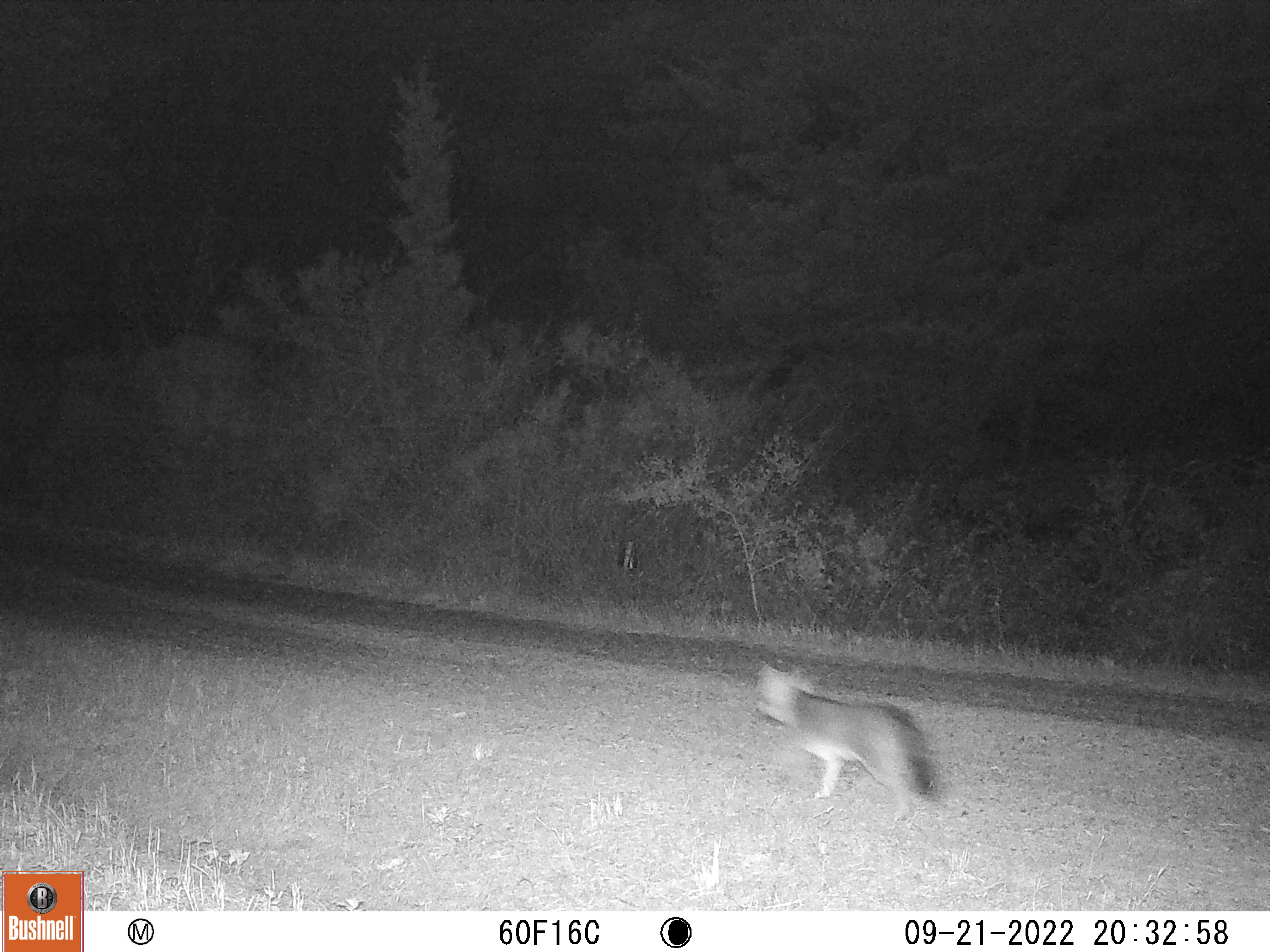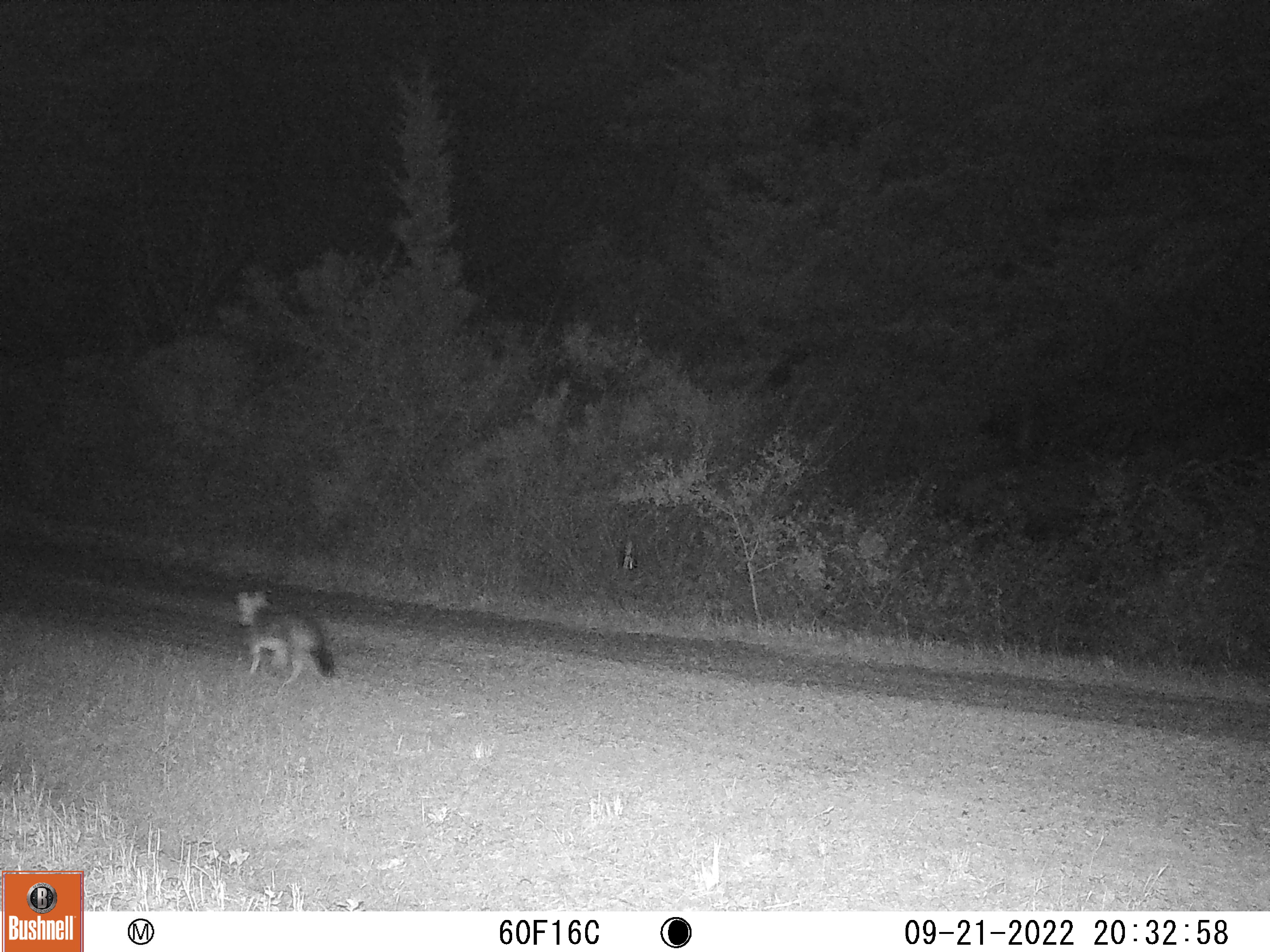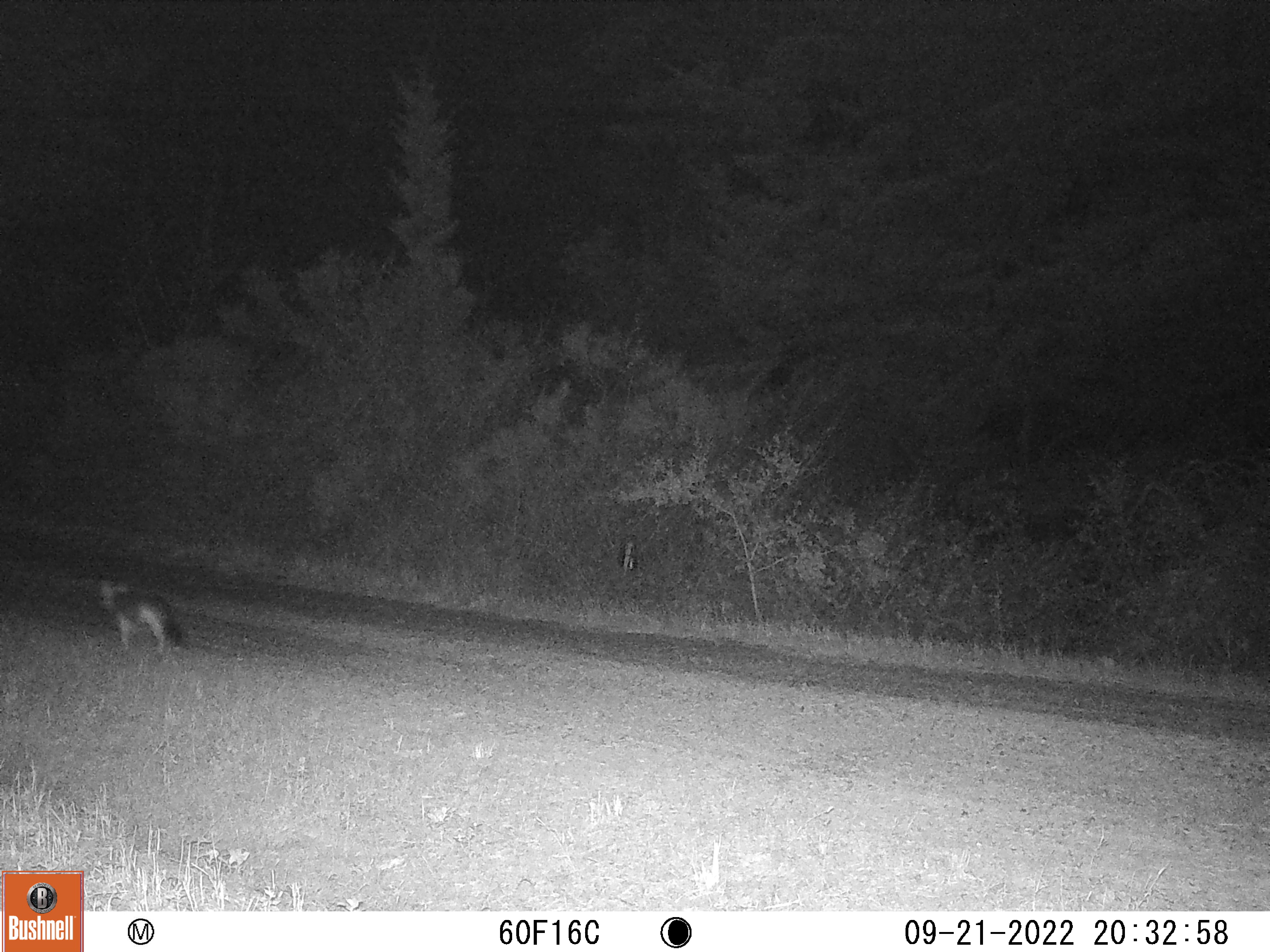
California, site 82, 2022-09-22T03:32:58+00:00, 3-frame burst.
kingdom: Animalia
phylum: Chordata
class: Mammalia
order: Carnivora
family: Canidae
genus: Urocyon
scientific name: Urocyon cinereoargenteus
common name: gray fox